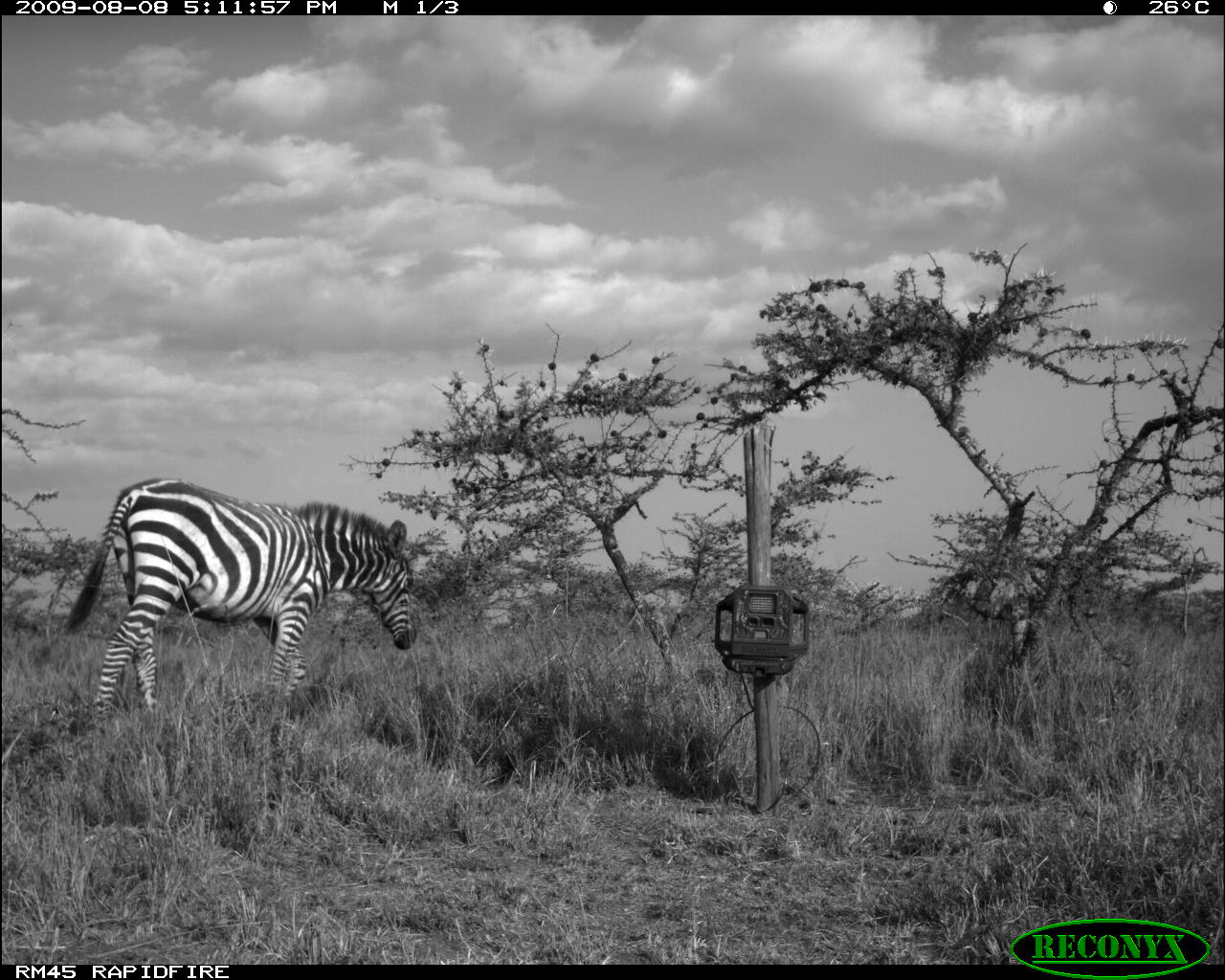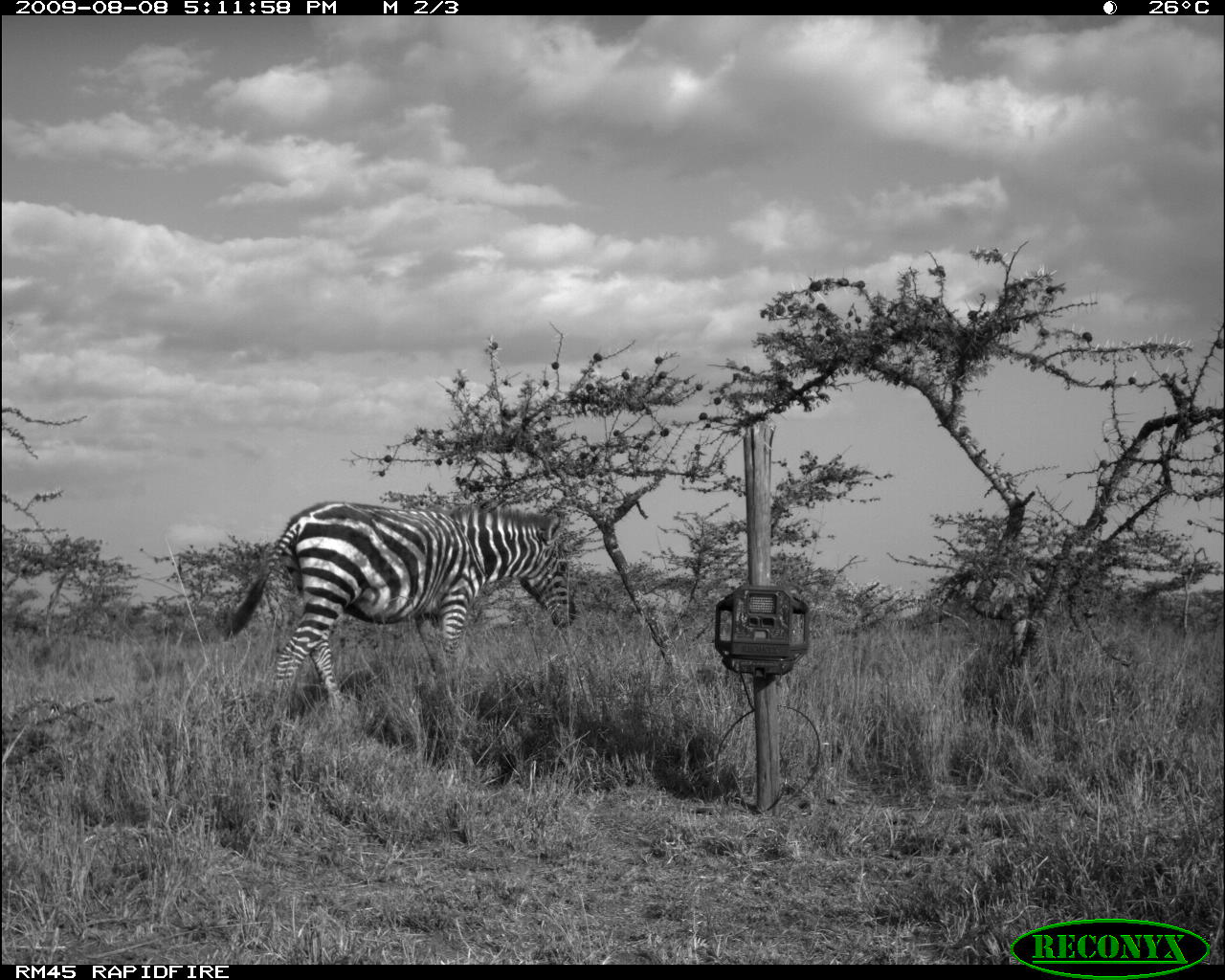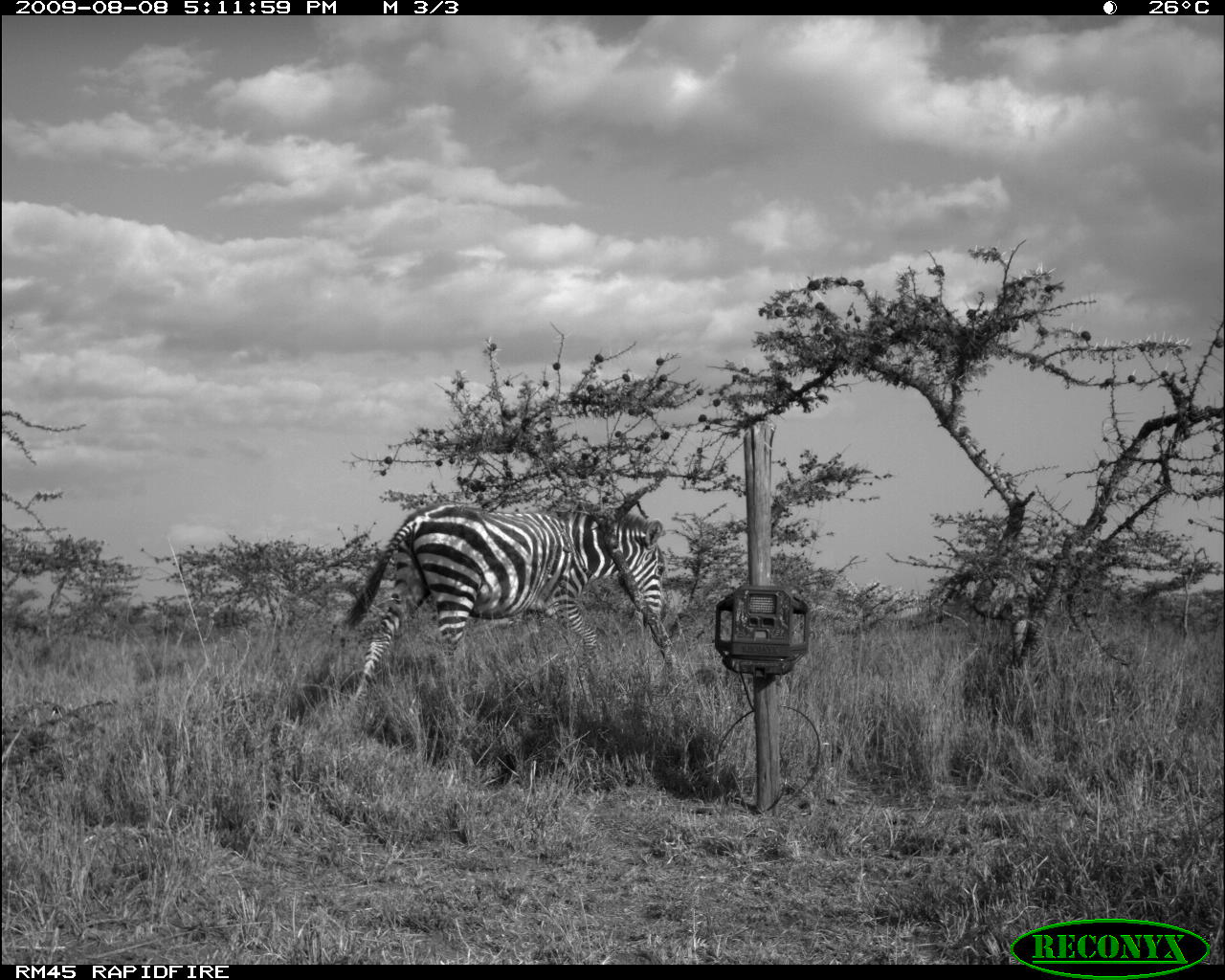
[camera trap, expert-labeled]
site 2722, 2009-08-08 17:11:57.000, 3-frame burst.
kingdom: Animalia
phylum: Chordata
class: Mammalia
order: Perissodactyla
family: Equidae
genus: Equus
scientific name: Equus quagga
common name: plains zebra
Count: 1.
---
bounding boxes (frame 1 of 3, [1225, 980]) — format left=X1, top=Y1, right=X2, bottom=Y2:
equus quagga: left=59, top=476, right=418, bottom=724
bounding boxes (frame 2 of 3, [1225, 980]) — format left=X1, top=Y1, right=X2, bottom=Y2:
equus quagga: left=224, top=498, right=578, bottom=715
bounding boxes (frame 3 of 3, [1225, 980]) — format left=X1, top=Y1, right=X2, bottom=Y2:
equus quagga: left=342, top=499, right=669, bottom=704